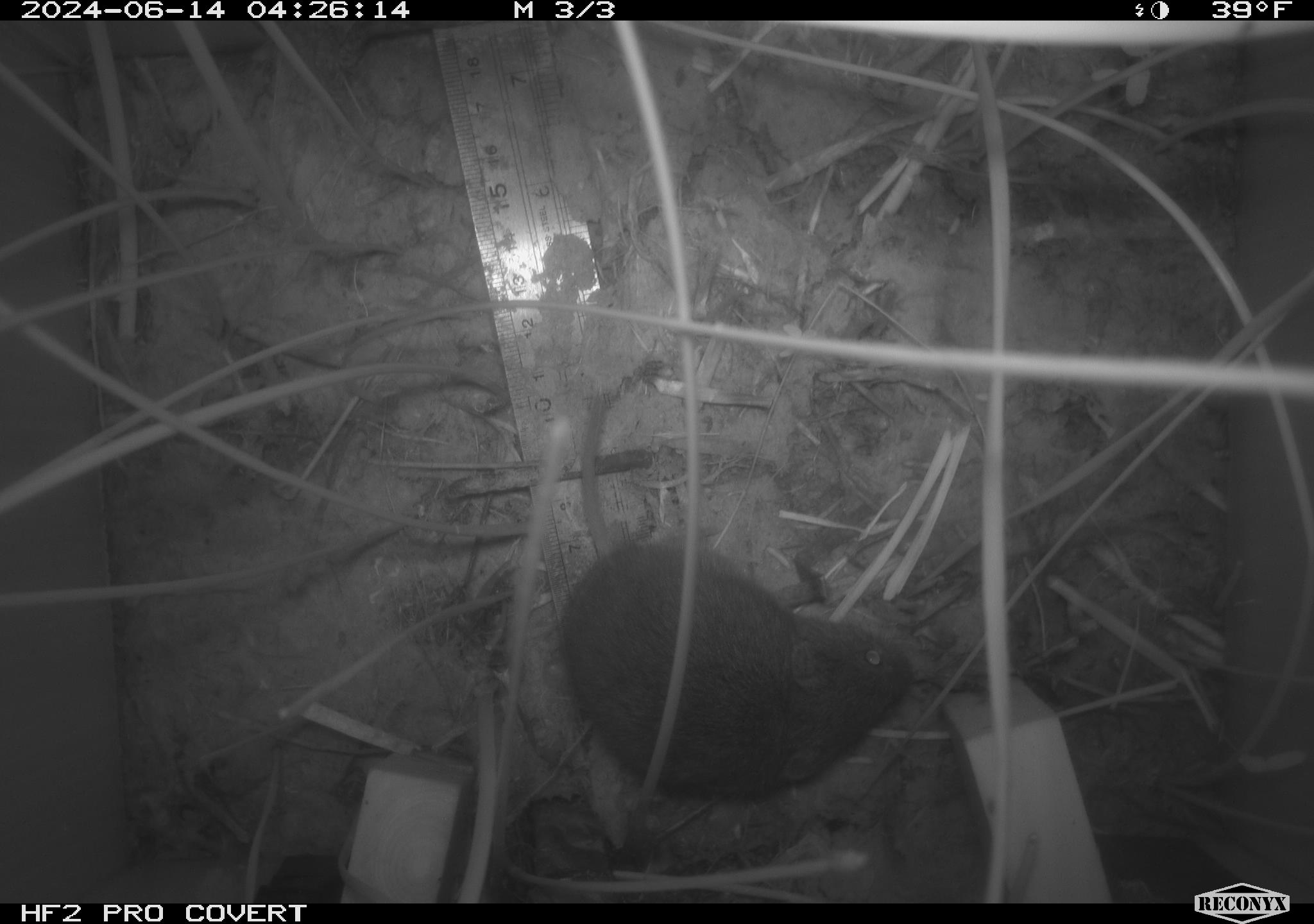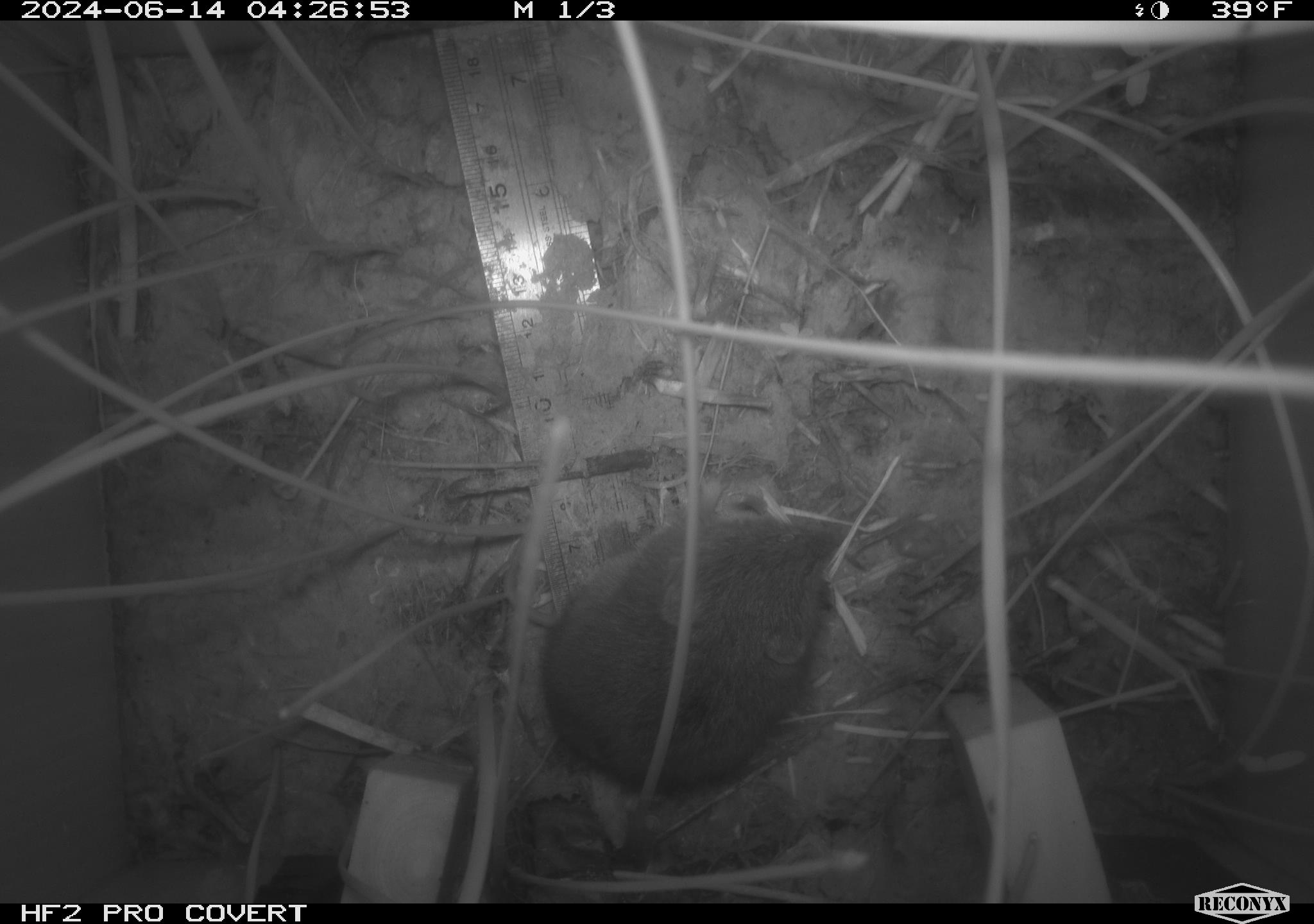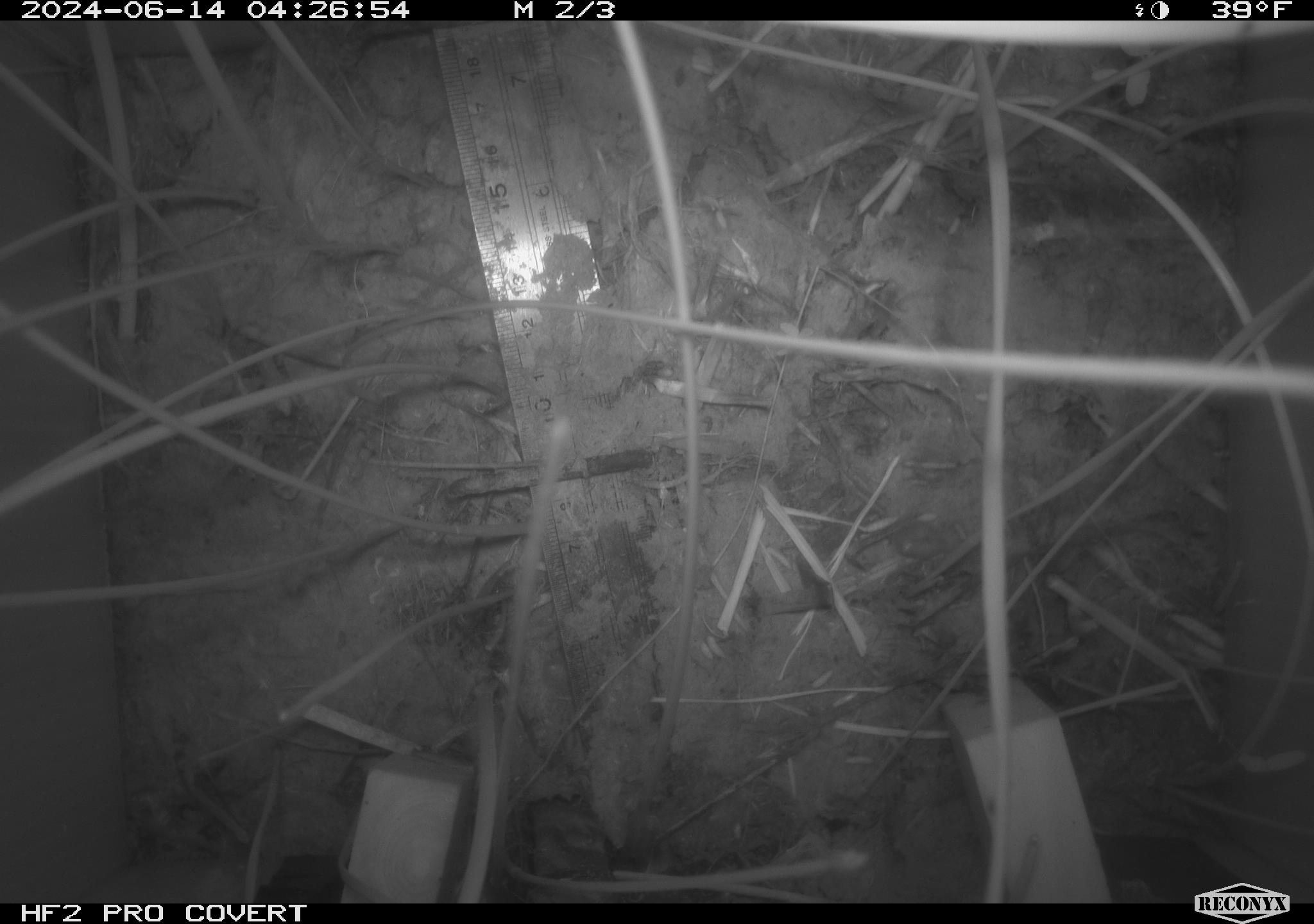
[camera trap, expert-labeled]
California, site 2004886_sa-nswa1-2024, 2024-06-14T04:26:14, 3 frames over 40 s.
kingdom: Animalia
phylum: Chordata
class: Mammalia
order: Rodentia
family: Cricetidae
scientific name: Arvicolinae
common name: voles, lemmings, and muskrats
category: arvicolinae subfamily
Arvicolinae subfamily (voles, lemmings, and muskrats) (Arvicolinae).